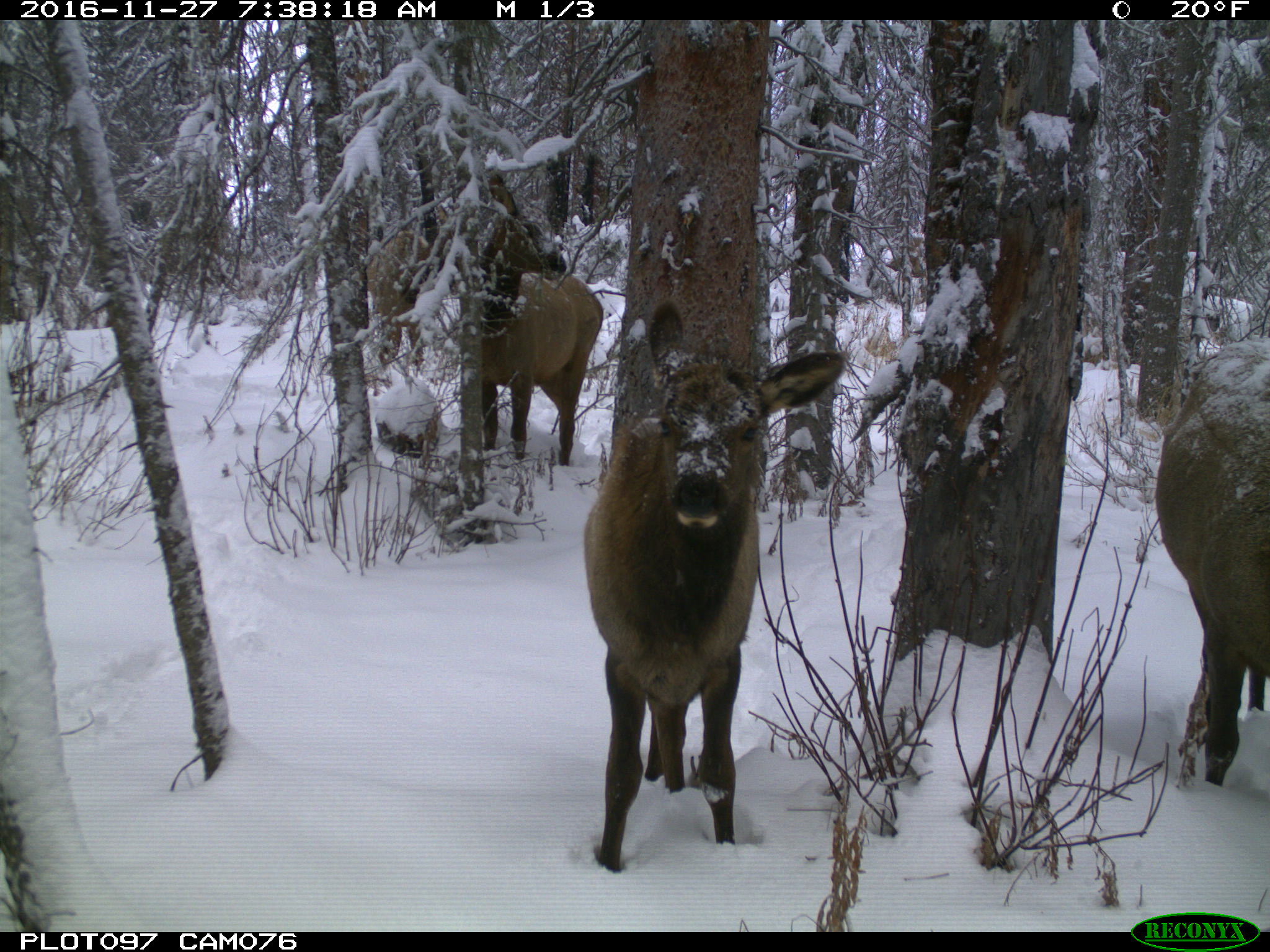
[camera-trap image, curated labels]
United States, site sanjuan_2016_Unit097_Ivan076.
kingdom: Animalia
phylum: Chordata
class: Mammalia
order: Artiodactyla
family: Cervidae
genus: Cervus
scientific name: Cervus elaphus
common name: red deer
Cervus elaphus (red deer).